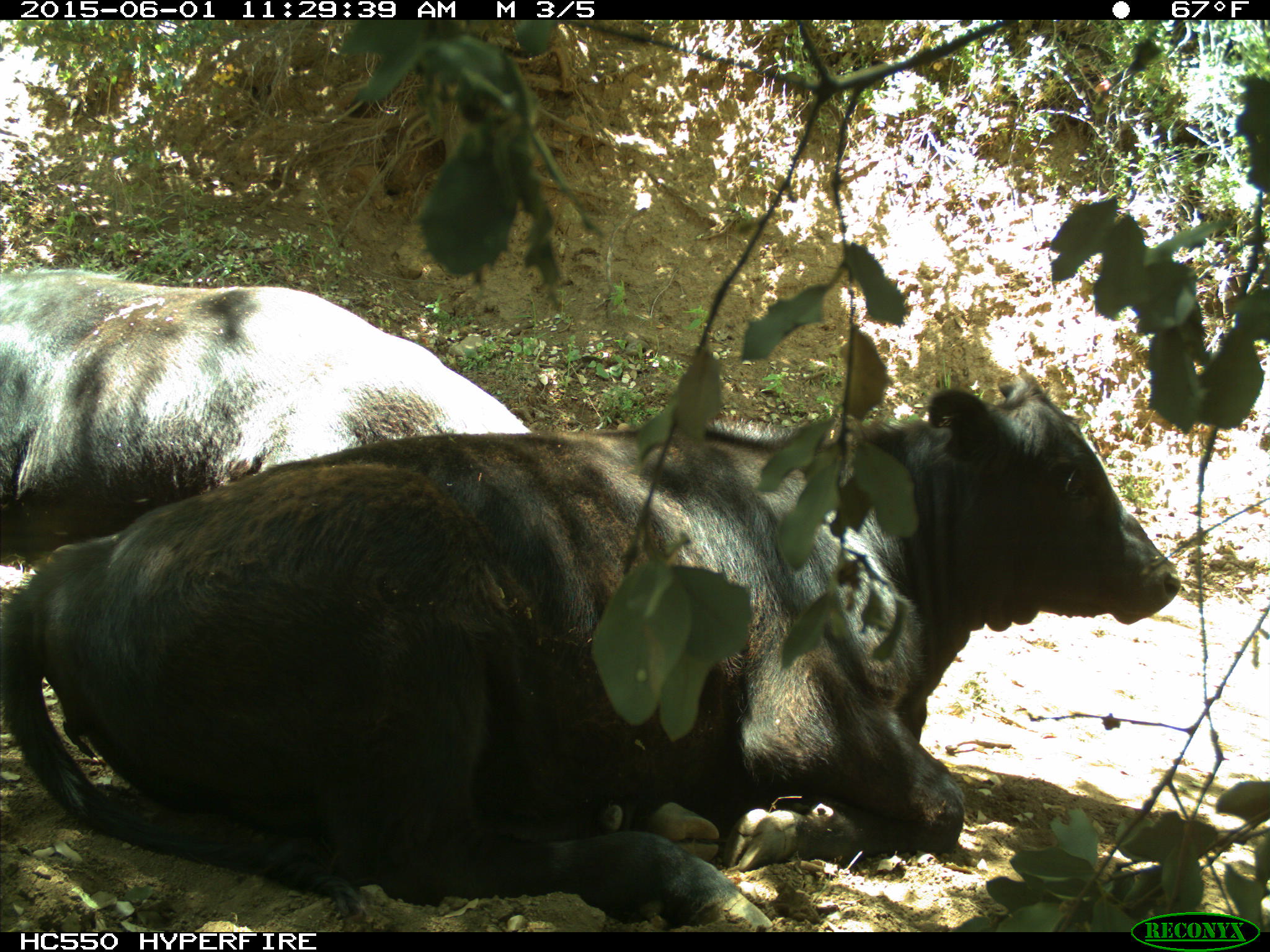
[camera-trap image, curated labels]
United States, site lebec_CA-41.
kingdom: Animalia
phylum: Chordata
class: Mammalia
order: Artiodactyla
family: Bovidae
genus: Bos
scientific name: Bos taurus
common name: domestic cow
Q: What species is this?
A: Bos taurus (domestic cow).